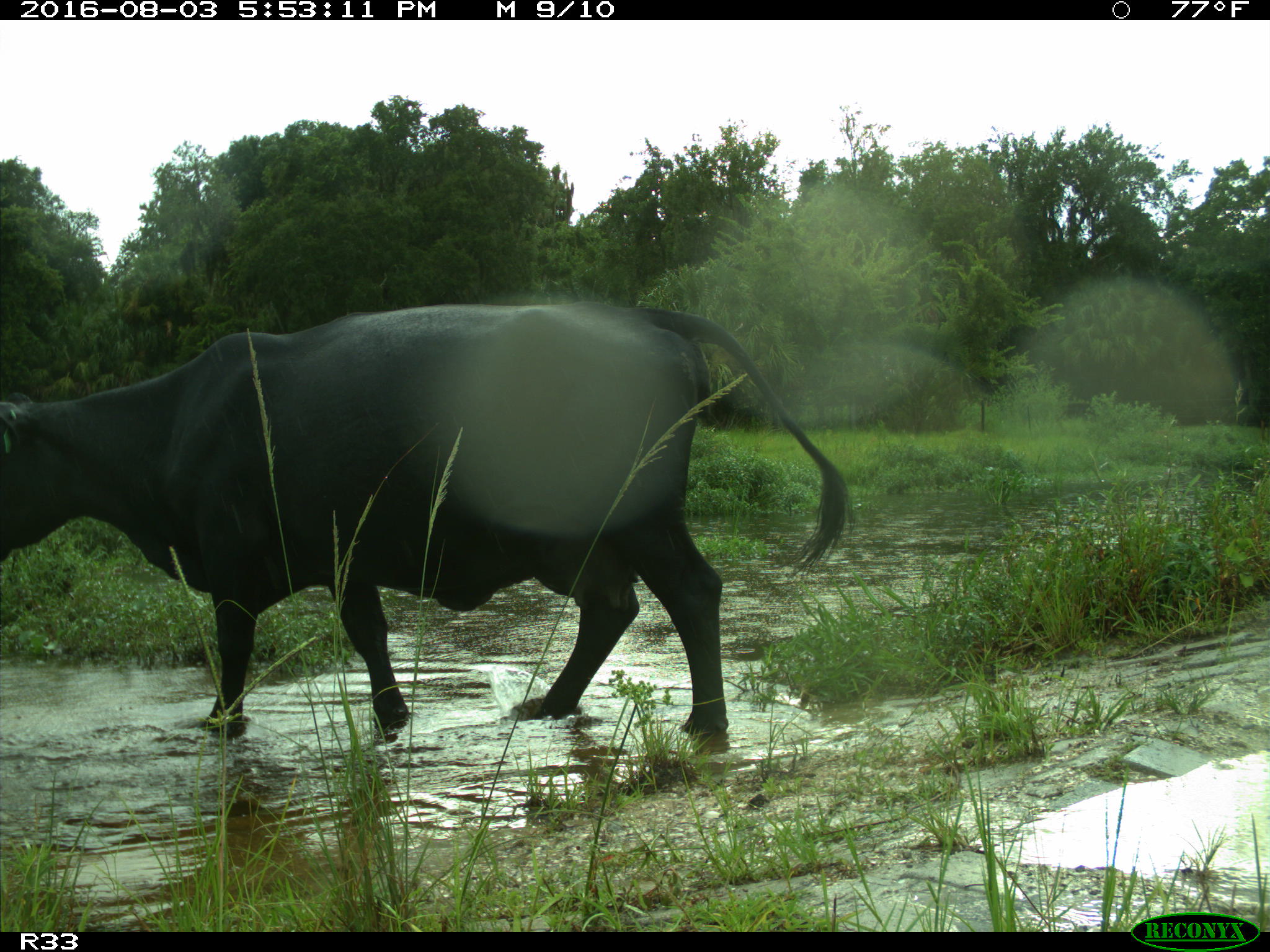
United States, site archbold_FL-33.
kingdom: Animalia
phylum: Chordata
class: Mammalia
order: Artiodactyla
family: Bovidae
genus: Bos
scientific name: Bos taurus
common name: domestic cow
Bos taurus (domestic cow).